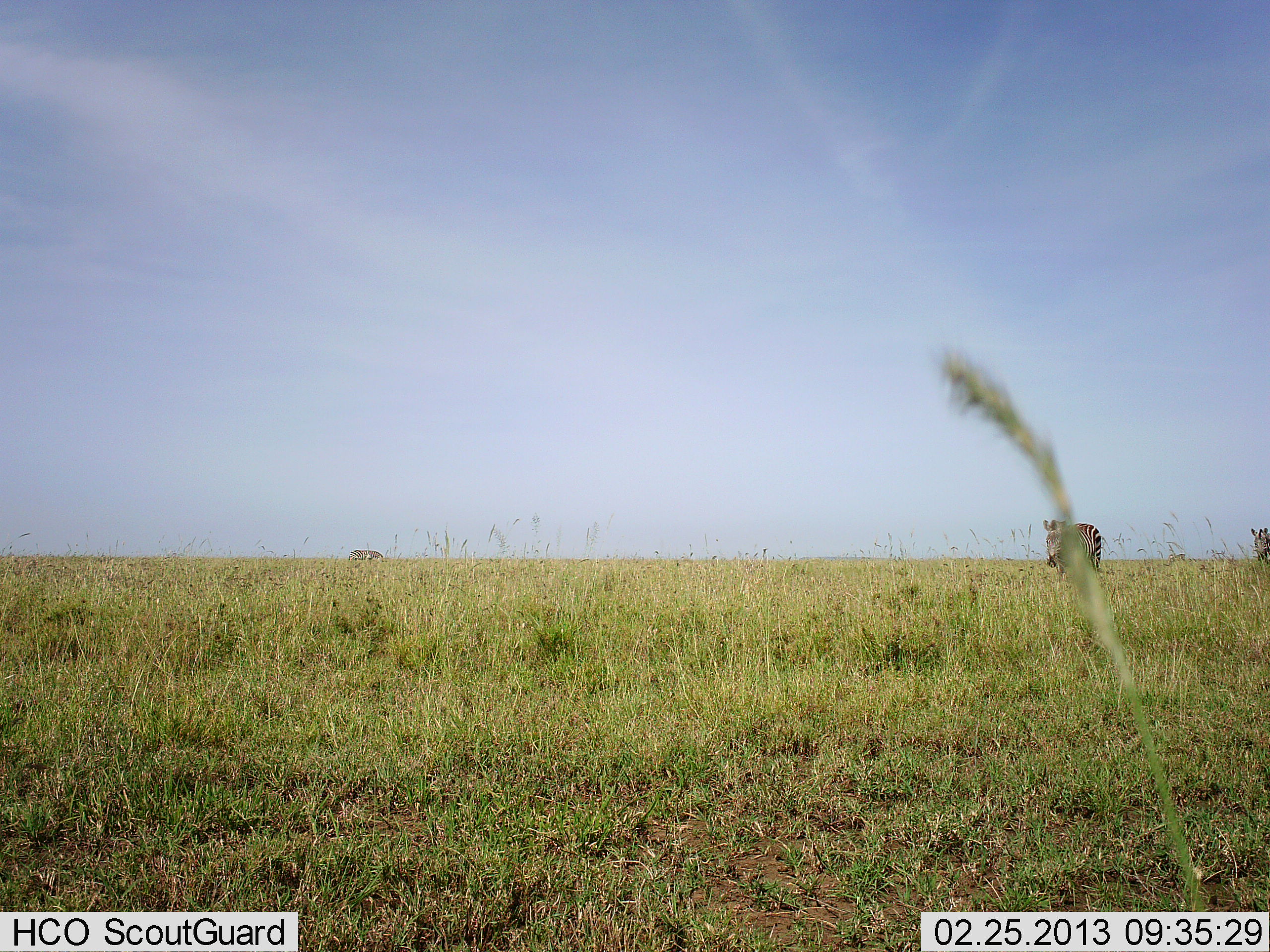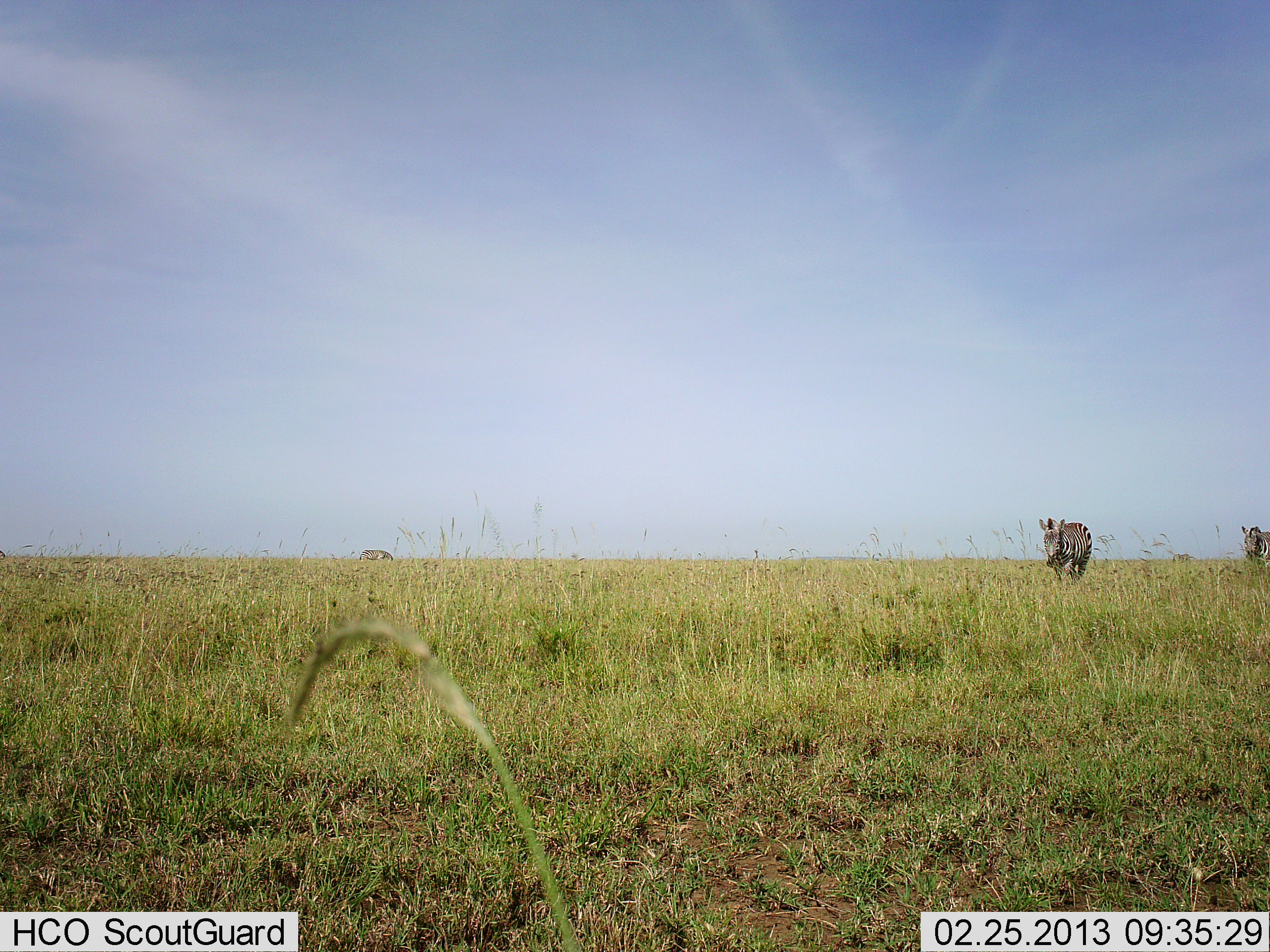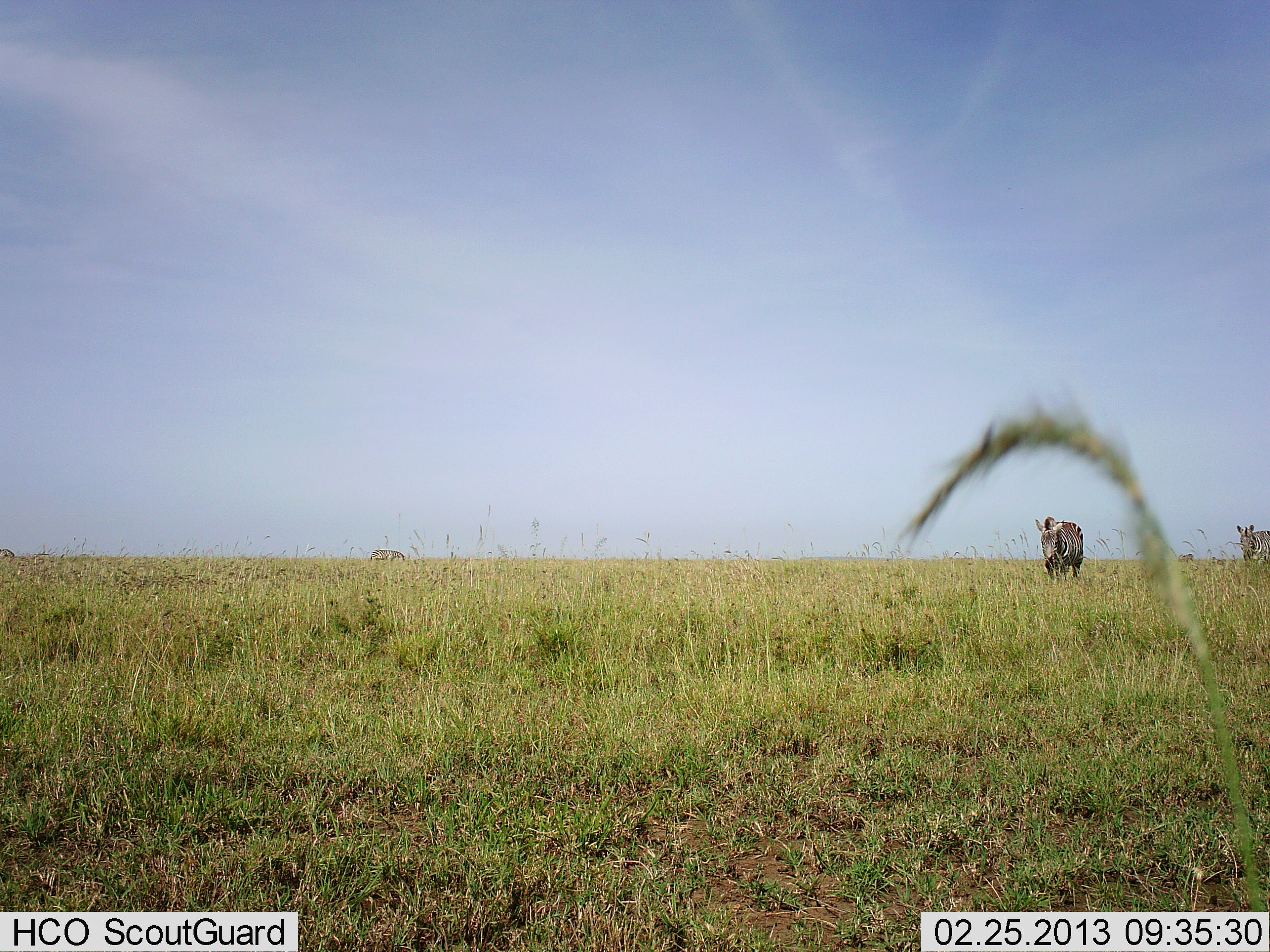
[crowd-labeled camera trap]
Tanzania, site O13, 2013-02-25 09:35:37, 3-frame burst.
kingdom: Animalia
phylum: Chordata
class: Mammalia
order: Perissodactyla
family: Equidae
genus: Equus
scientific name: Equus quagga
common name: plains zebra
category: zebra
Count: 3.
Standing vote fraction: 0%.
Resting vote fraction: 0%.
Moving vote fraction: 94%.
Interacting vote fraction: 0%.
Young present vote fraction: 0%.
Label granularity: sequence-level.